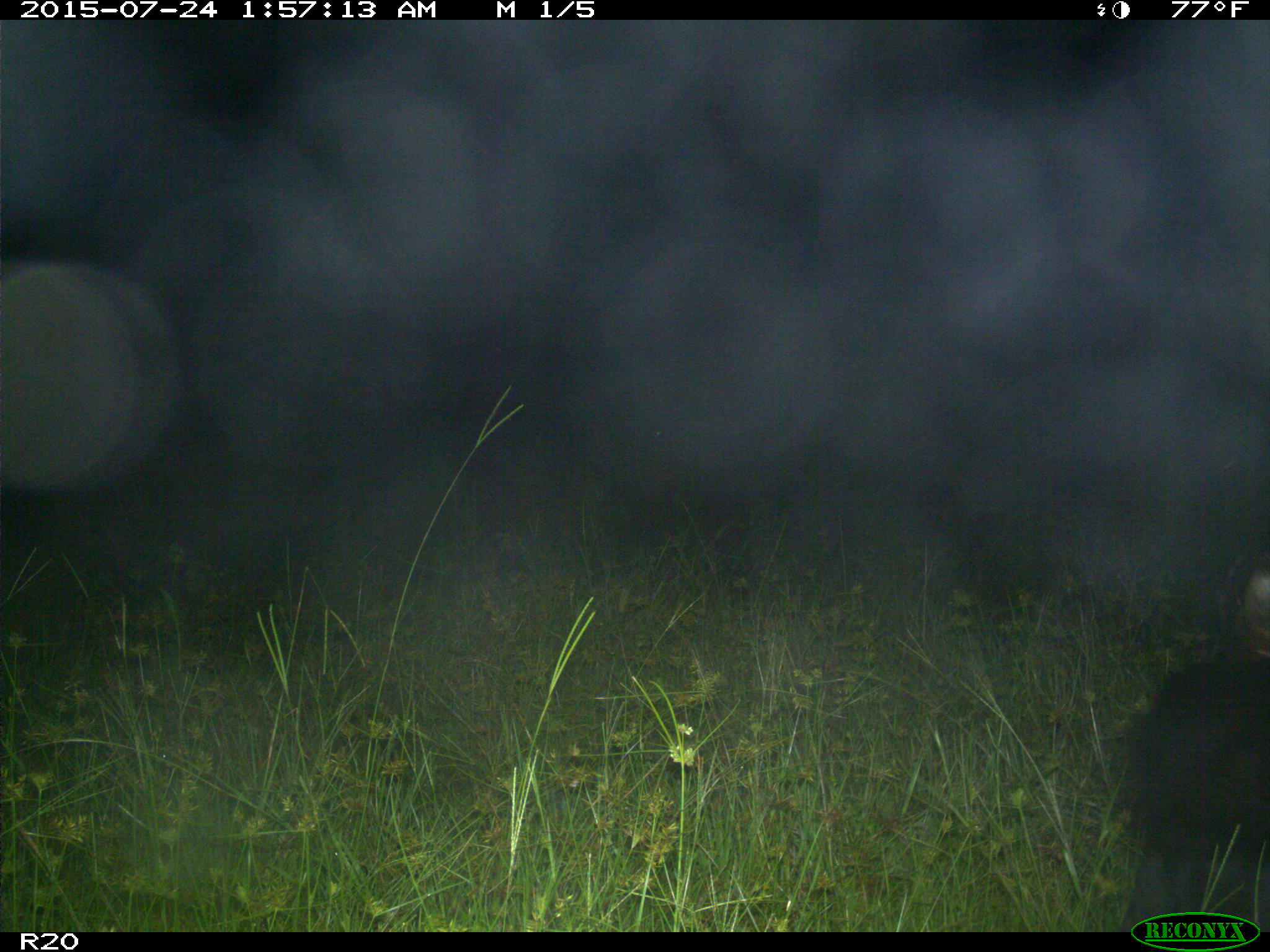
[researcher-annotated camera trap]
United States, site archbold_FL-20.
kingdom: Animalia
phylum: Chordata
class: Mammalia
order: Artiodactyla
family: Bovidae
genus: Bos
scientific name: Bos taurus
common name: domestic cow